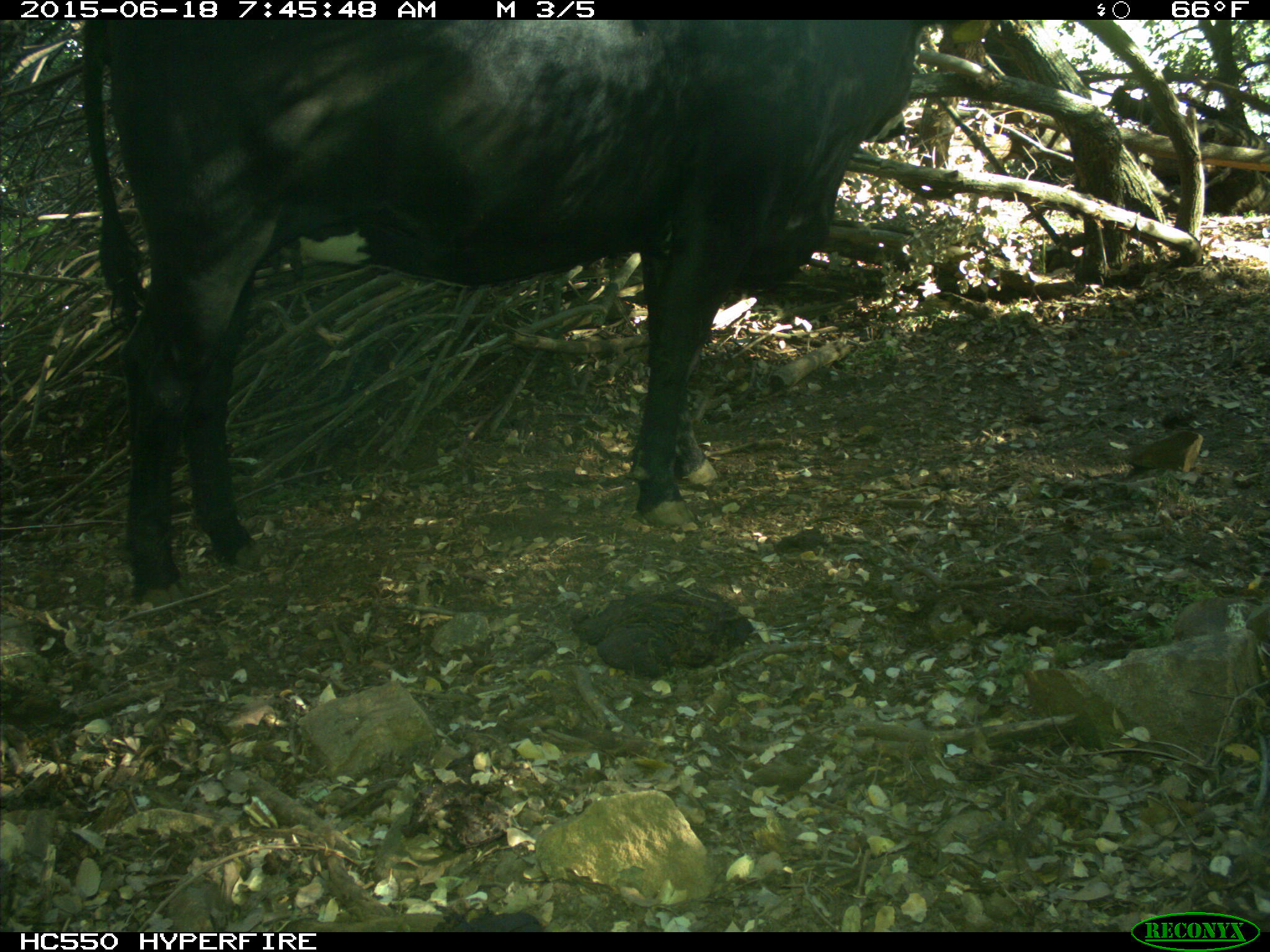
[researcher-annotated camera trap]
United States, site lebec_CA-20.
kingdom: Animalia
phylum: Chordata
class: Mammalia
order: Artiodactyla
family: Bovidae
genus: Bos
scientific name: Bos taurus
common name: domestic cow